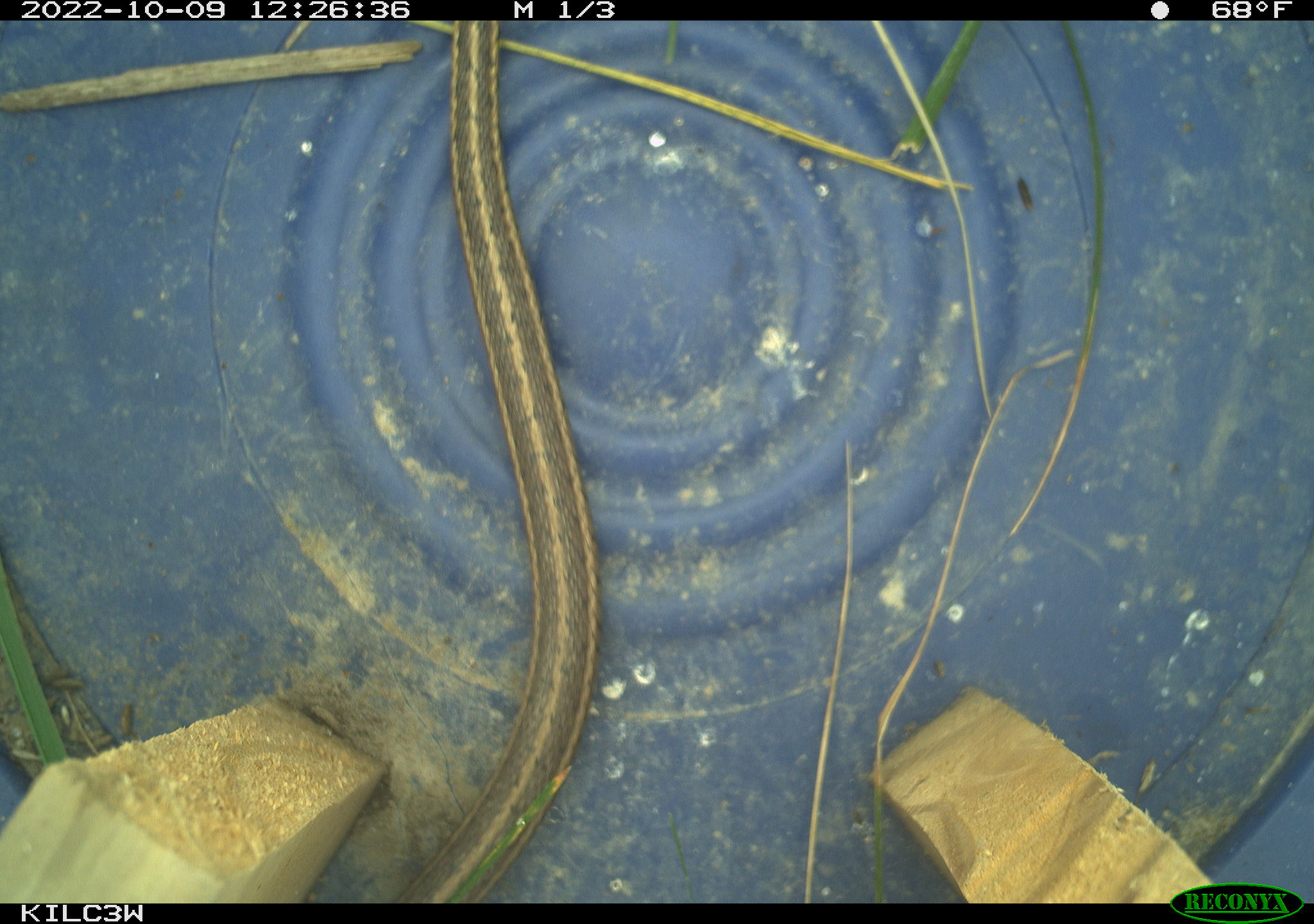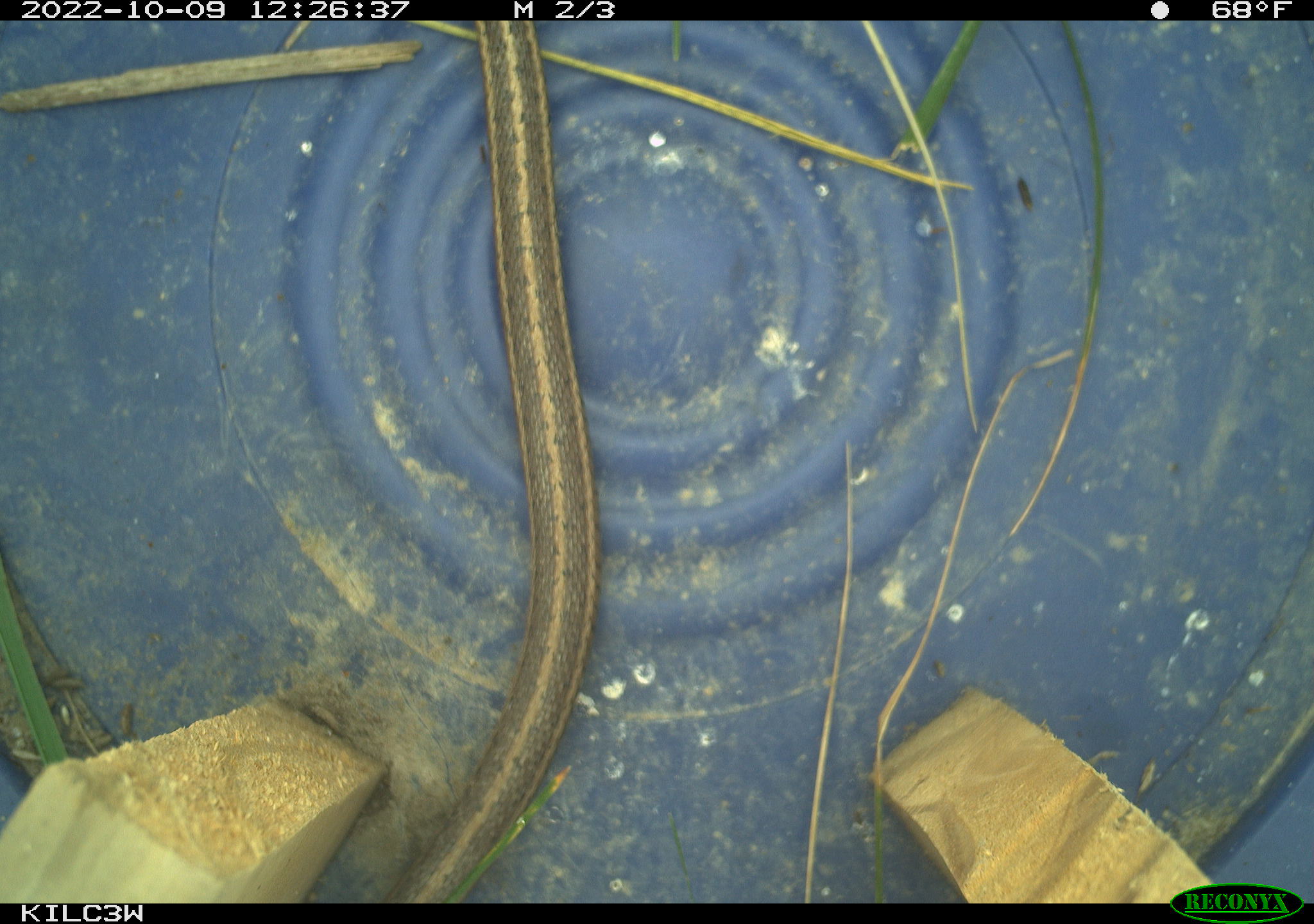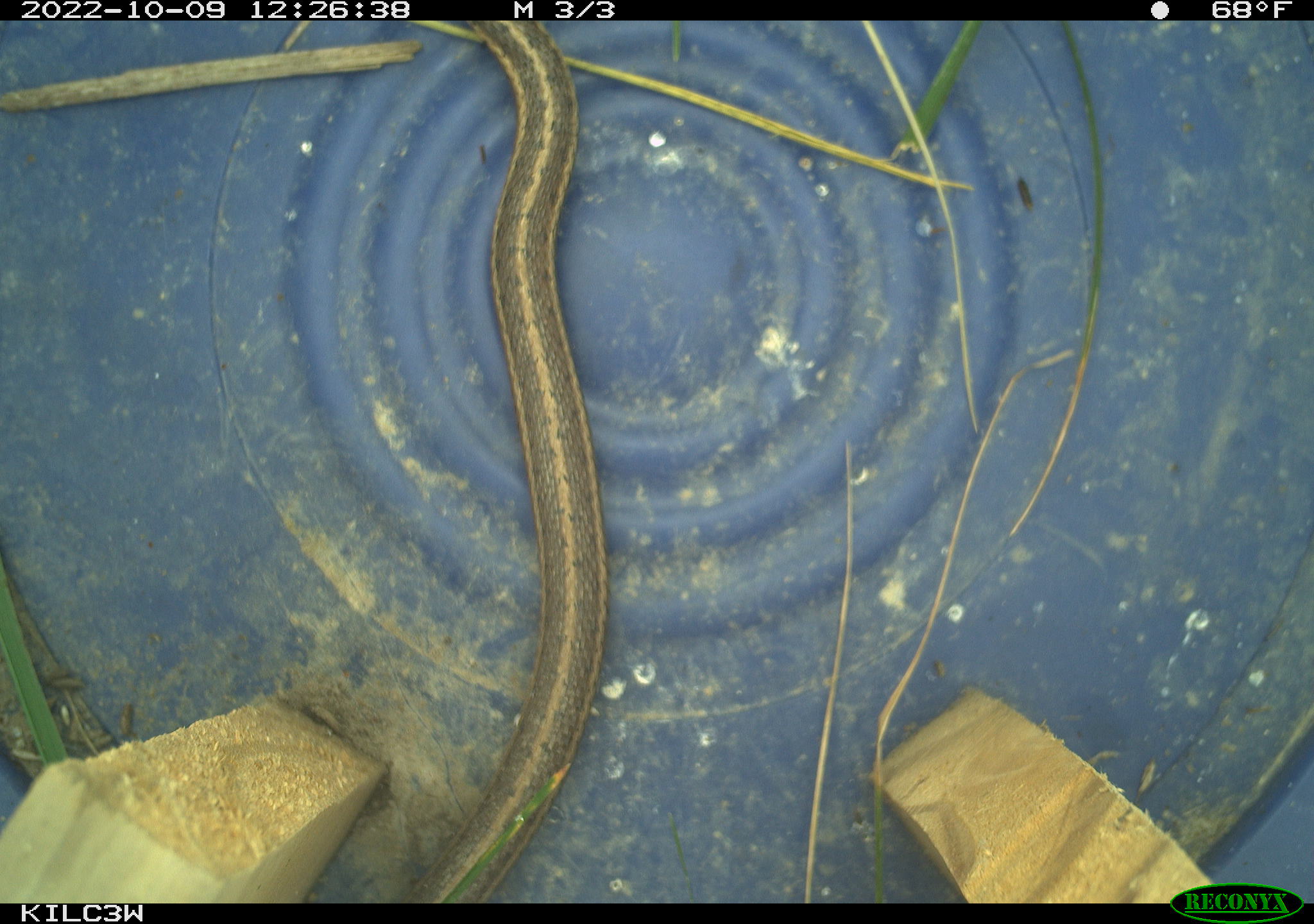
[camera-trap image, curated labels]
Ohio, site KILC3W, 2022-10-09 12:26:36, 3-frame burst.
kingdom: Animalia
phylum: Chordata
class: Reptilia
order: Squamata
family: Colubridae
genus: Thamnophis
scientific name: Thamnophis sirtalis sirtalis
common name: eastern gartersnake